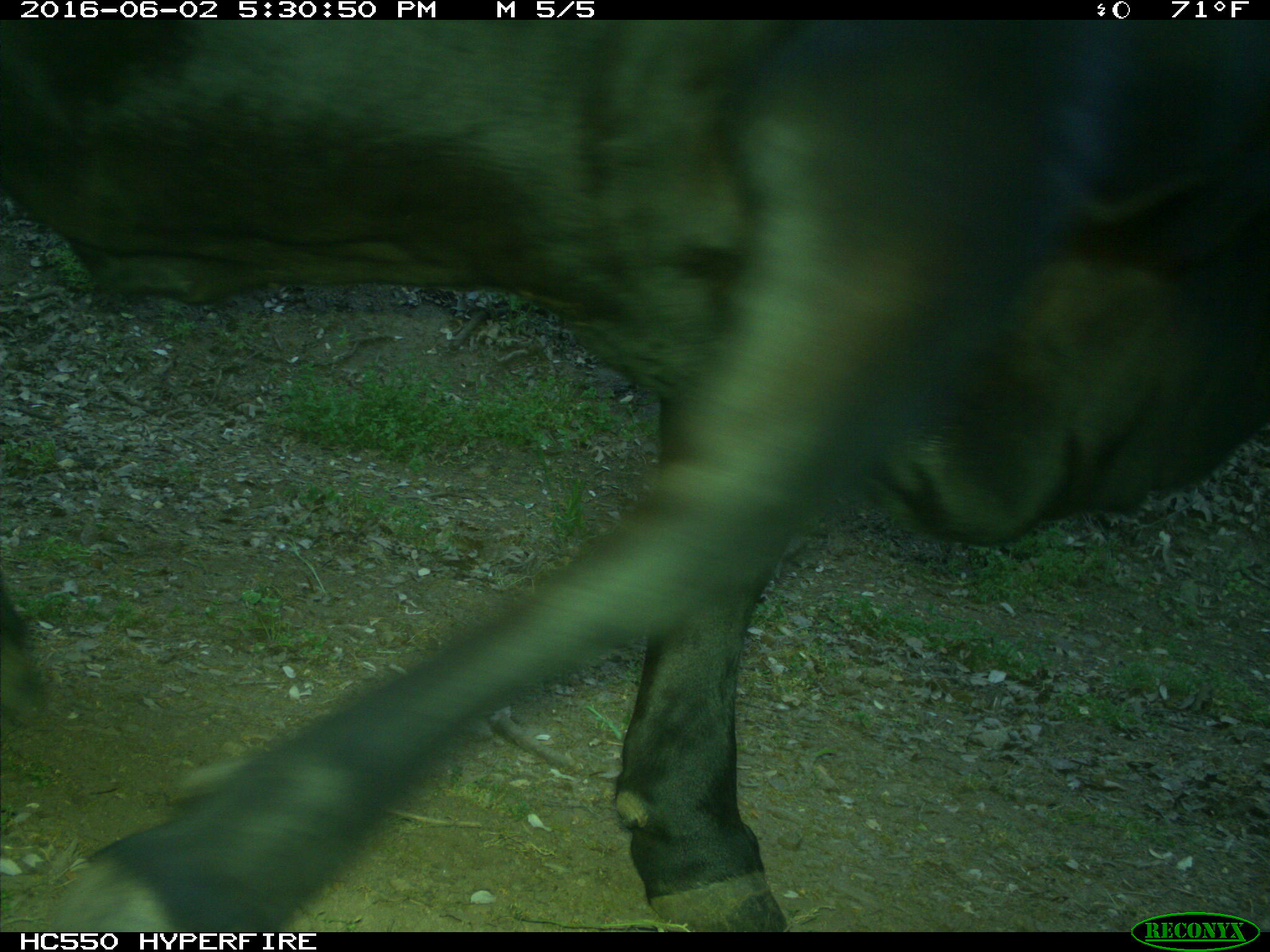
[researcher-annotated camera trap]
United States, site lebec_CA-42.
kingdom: Animalia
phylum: Chordata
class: Mammalia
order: Artiodactyla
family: Bovidae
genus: Bos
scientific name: Bos taurus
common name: domestic cow